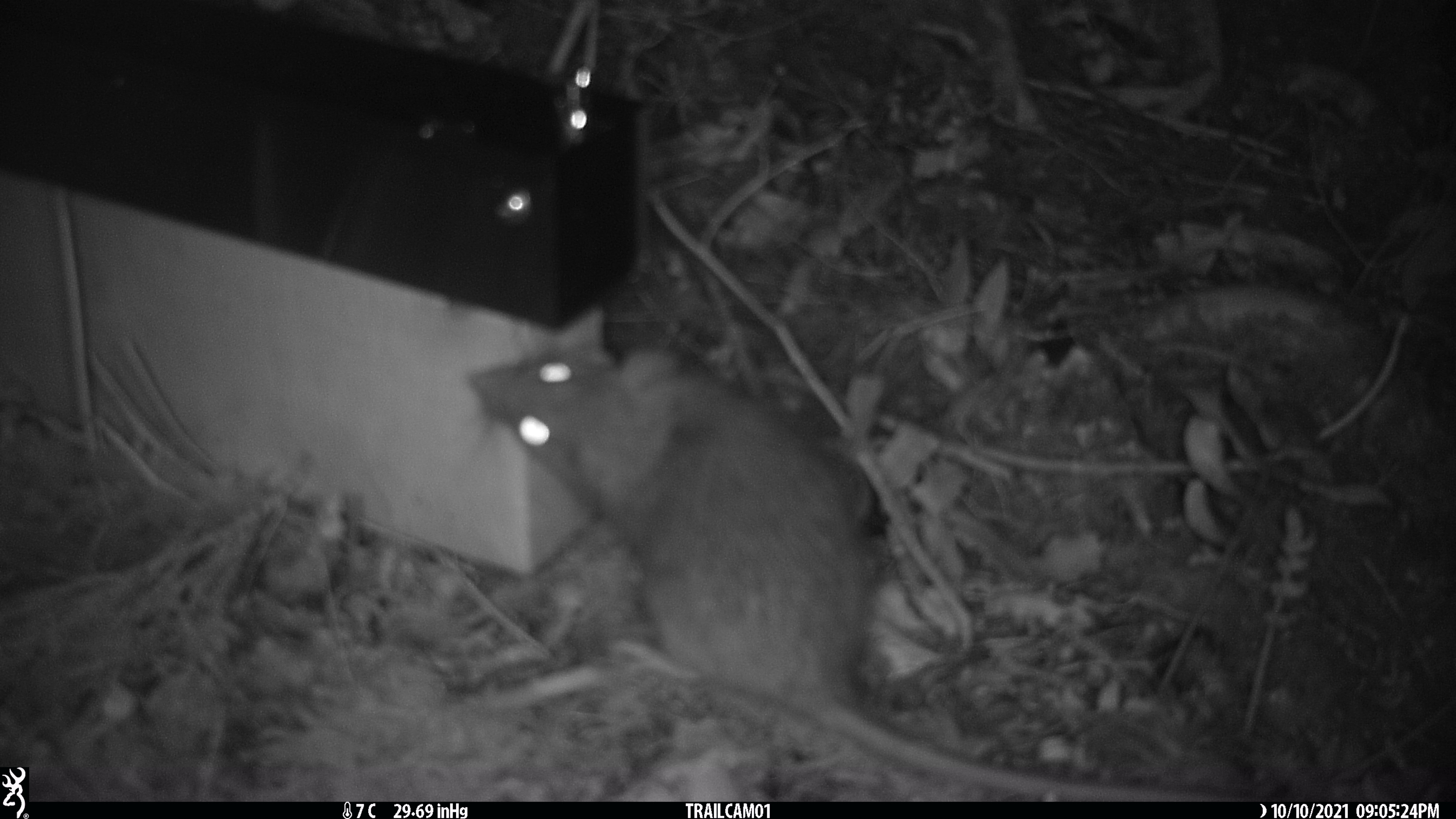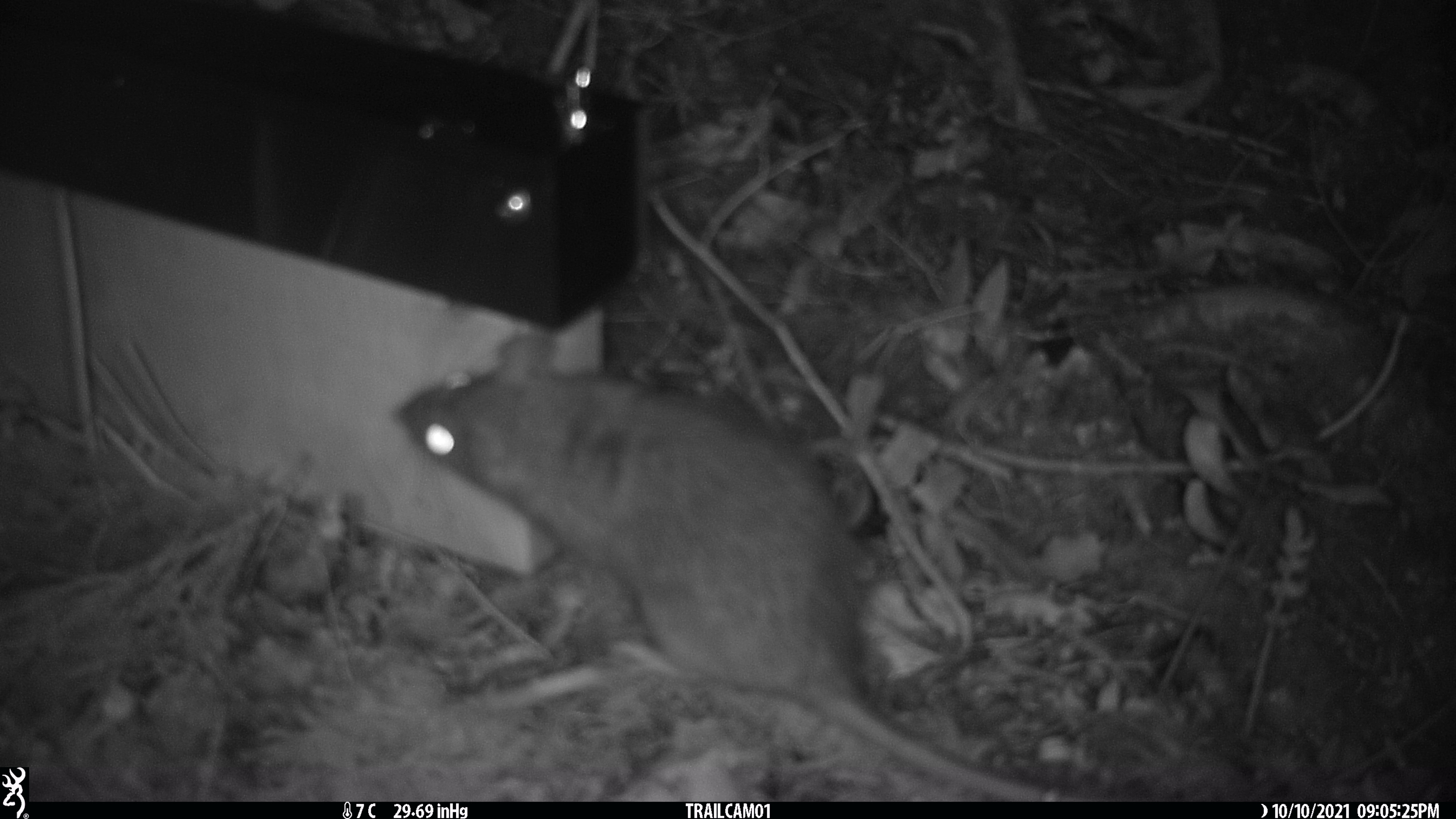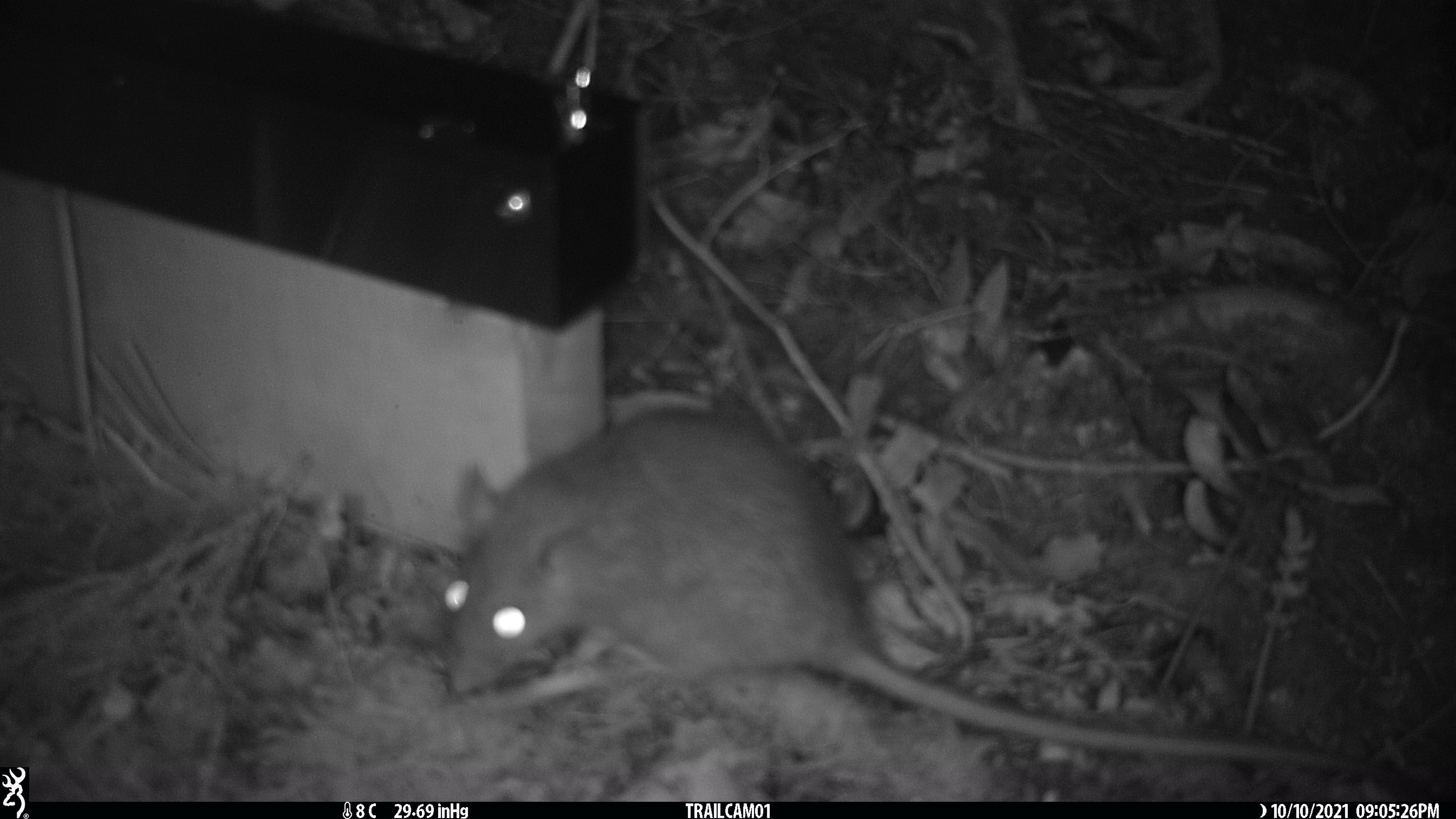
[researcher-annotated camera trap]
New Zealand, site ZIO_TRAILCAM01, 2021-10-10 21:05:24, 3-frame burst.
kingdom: Animalia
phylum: Chordata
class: Mammalia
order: Rodentia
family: Muridae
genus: Rattus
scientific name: Rattus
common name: rat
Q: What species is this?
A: Rat (Rattus).